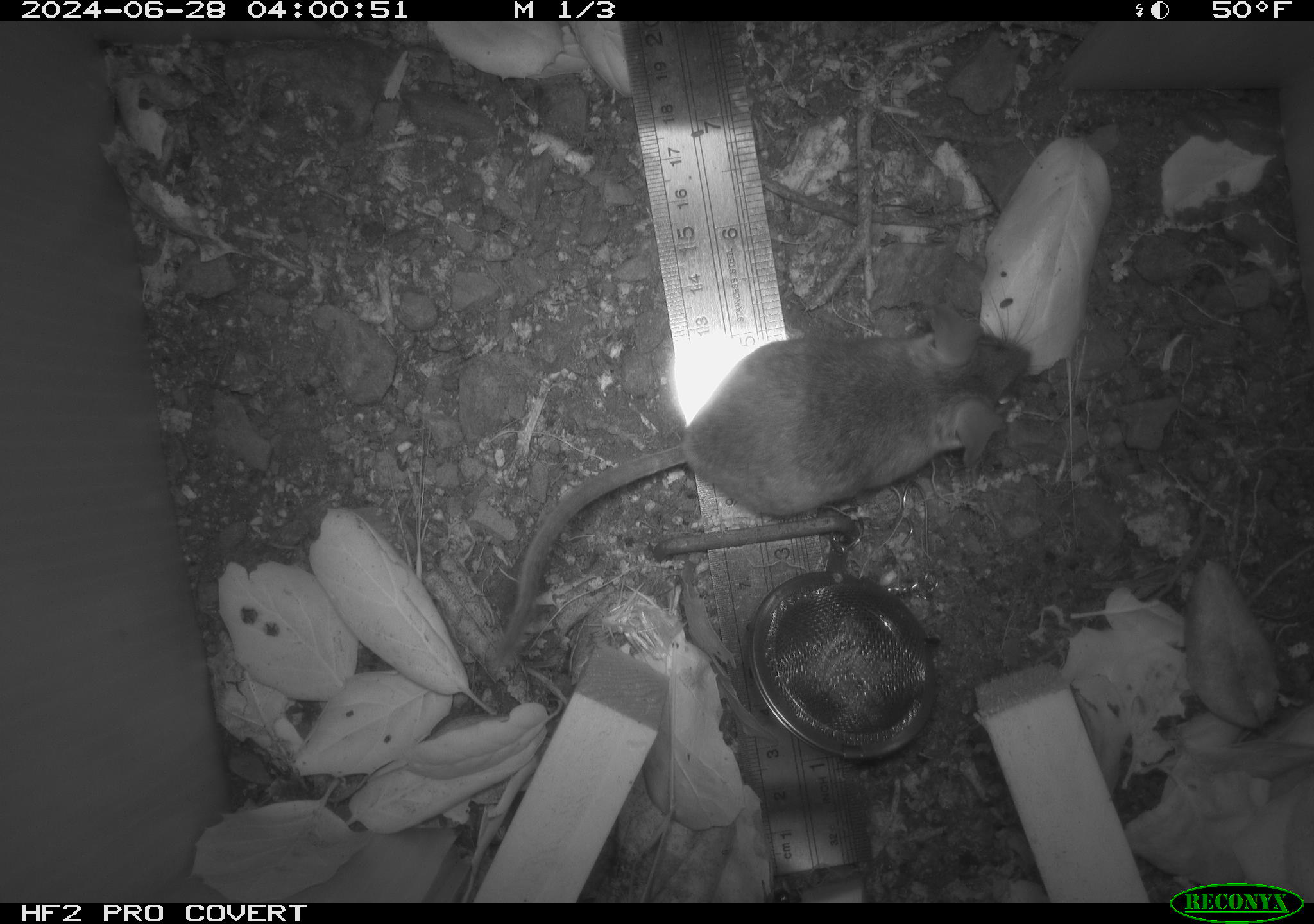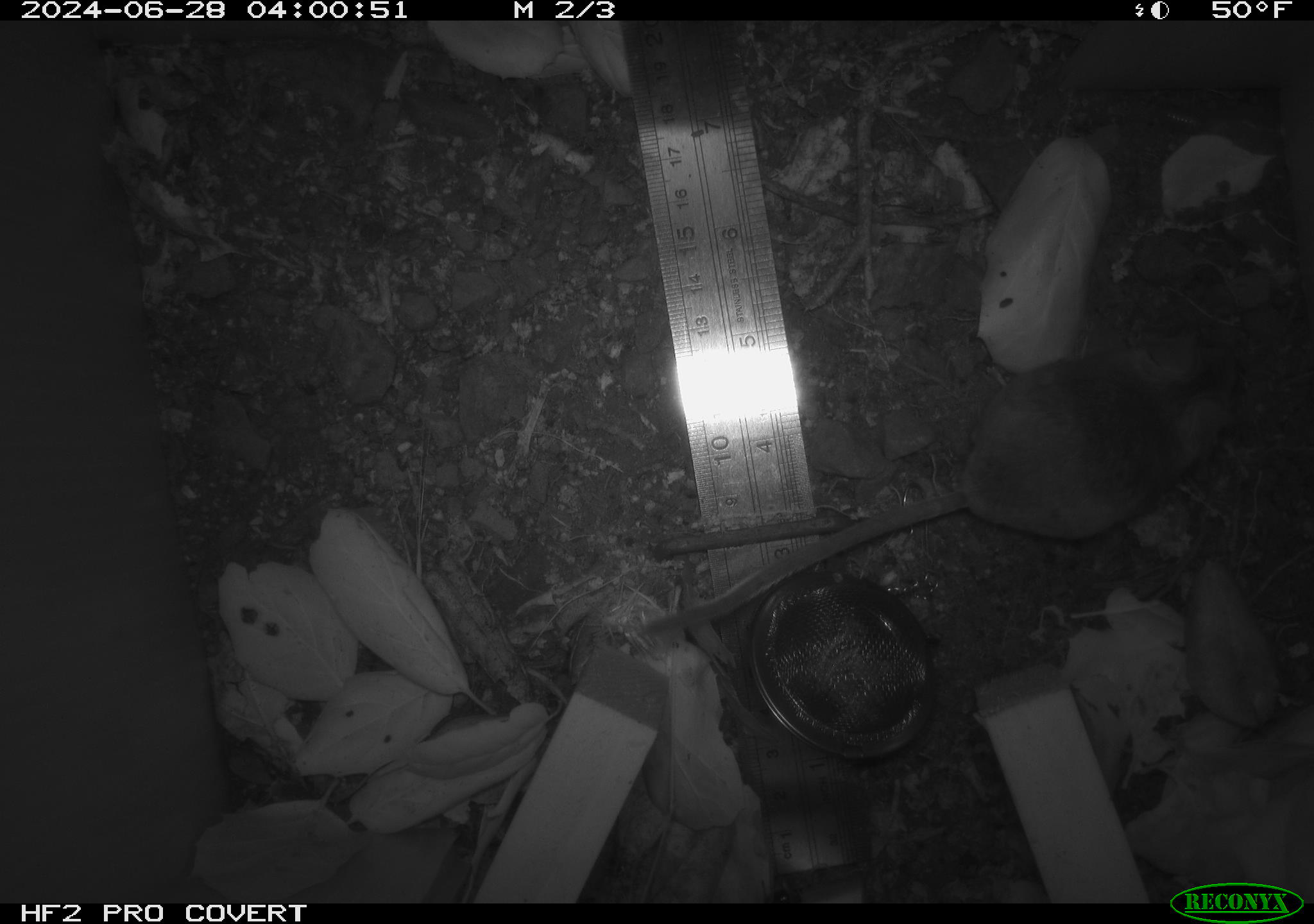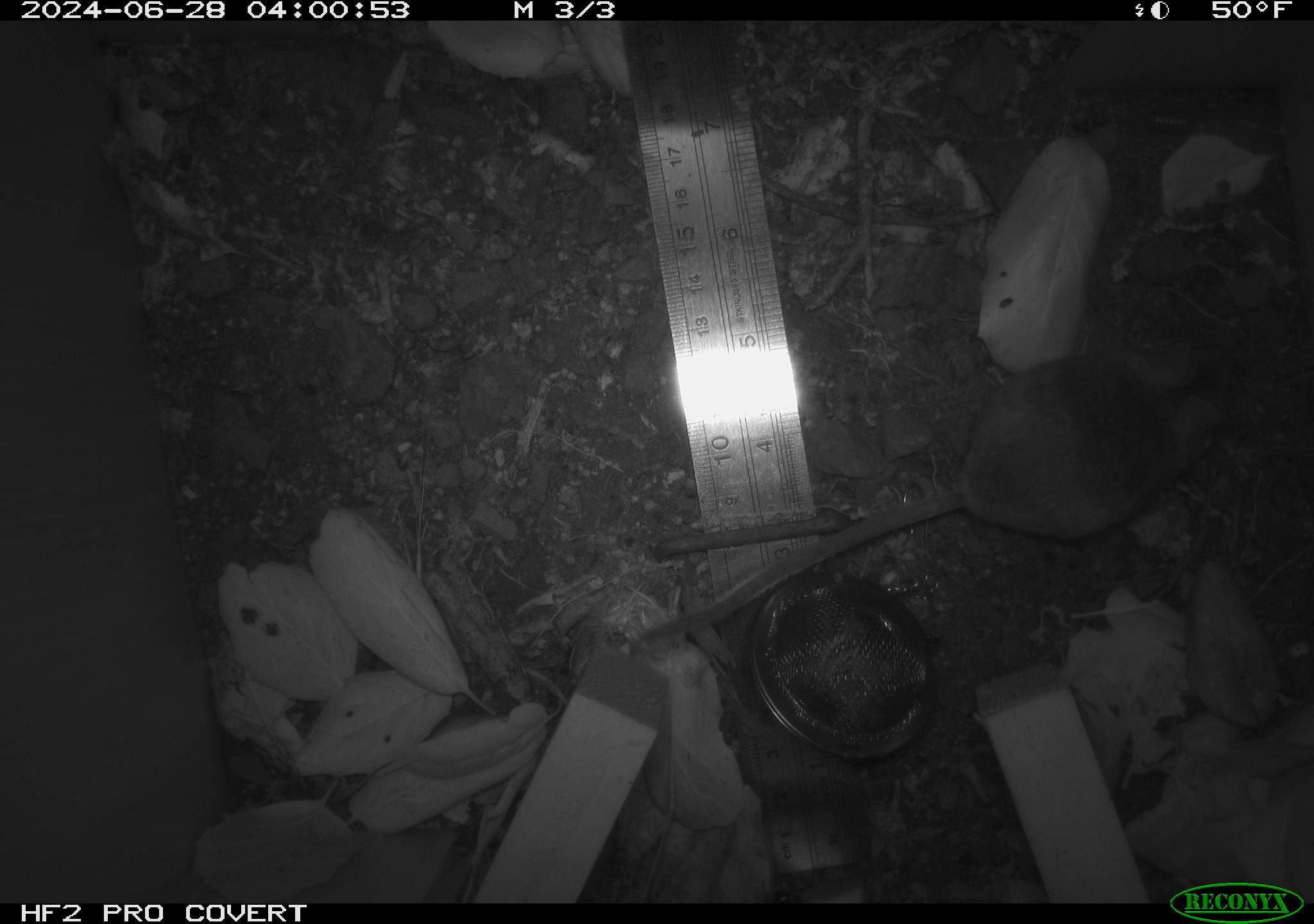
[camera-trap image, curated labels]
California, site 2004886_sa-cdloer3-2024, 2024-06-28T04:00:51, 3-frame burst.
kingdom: Animalia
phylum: Chordata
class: Mammalia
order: Rodentia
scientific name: Rodentia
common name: rodent